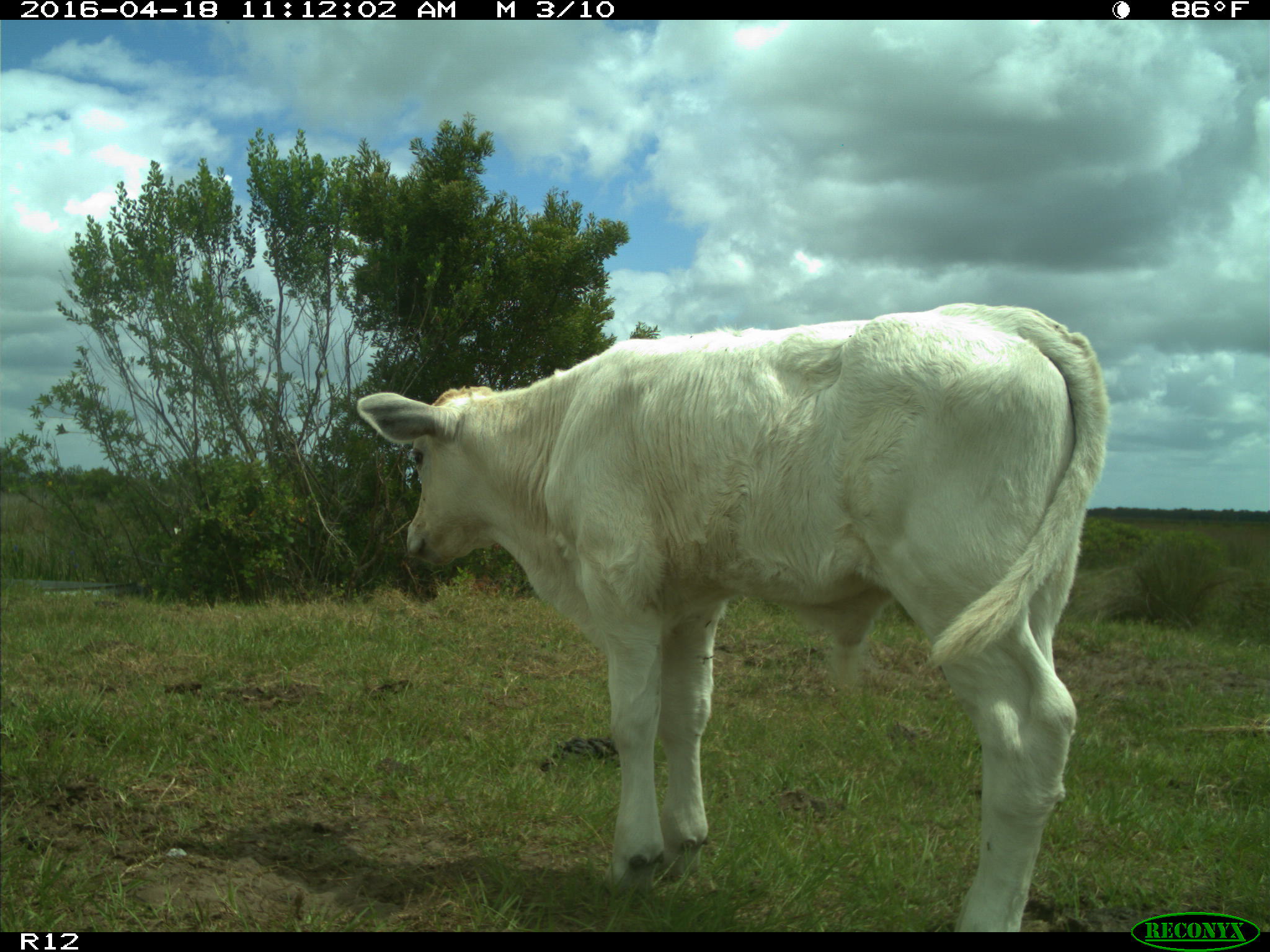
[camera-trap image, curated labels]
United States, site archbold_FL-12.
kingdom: Animalia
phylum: Chordata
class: Mammalia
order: Artiodactyla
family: Bovidae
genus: Bos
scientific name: Bos taurus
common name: domestic cow